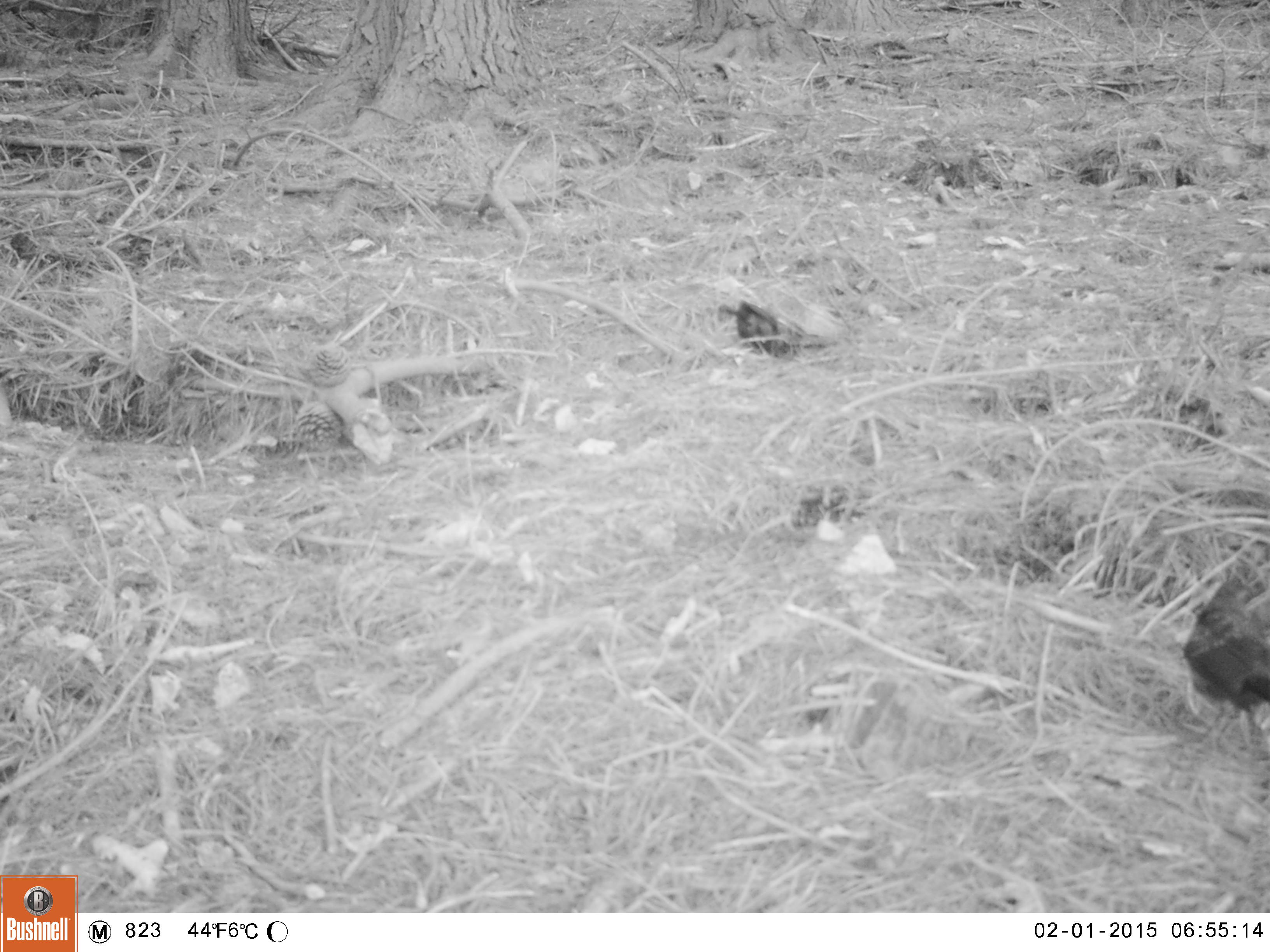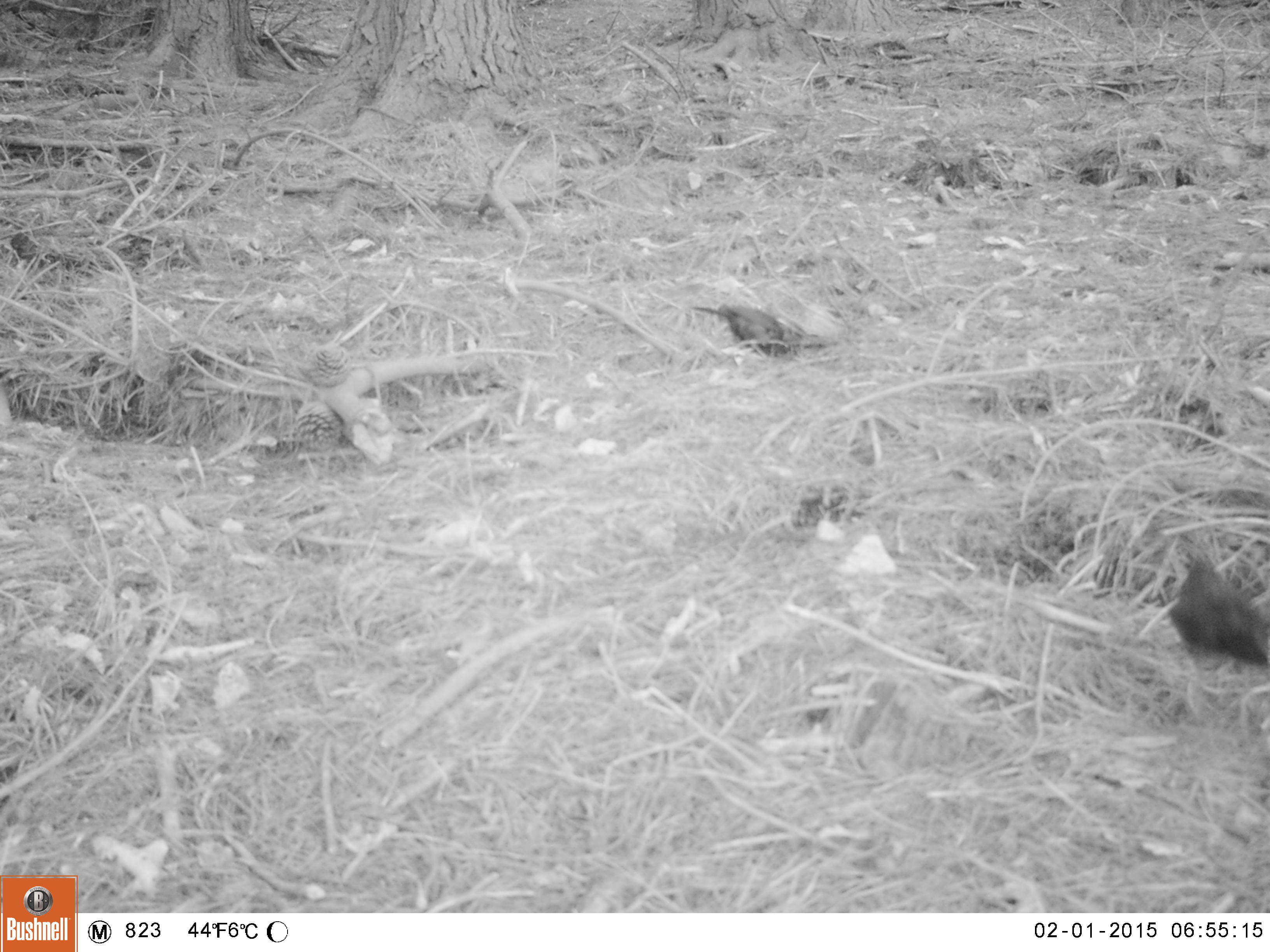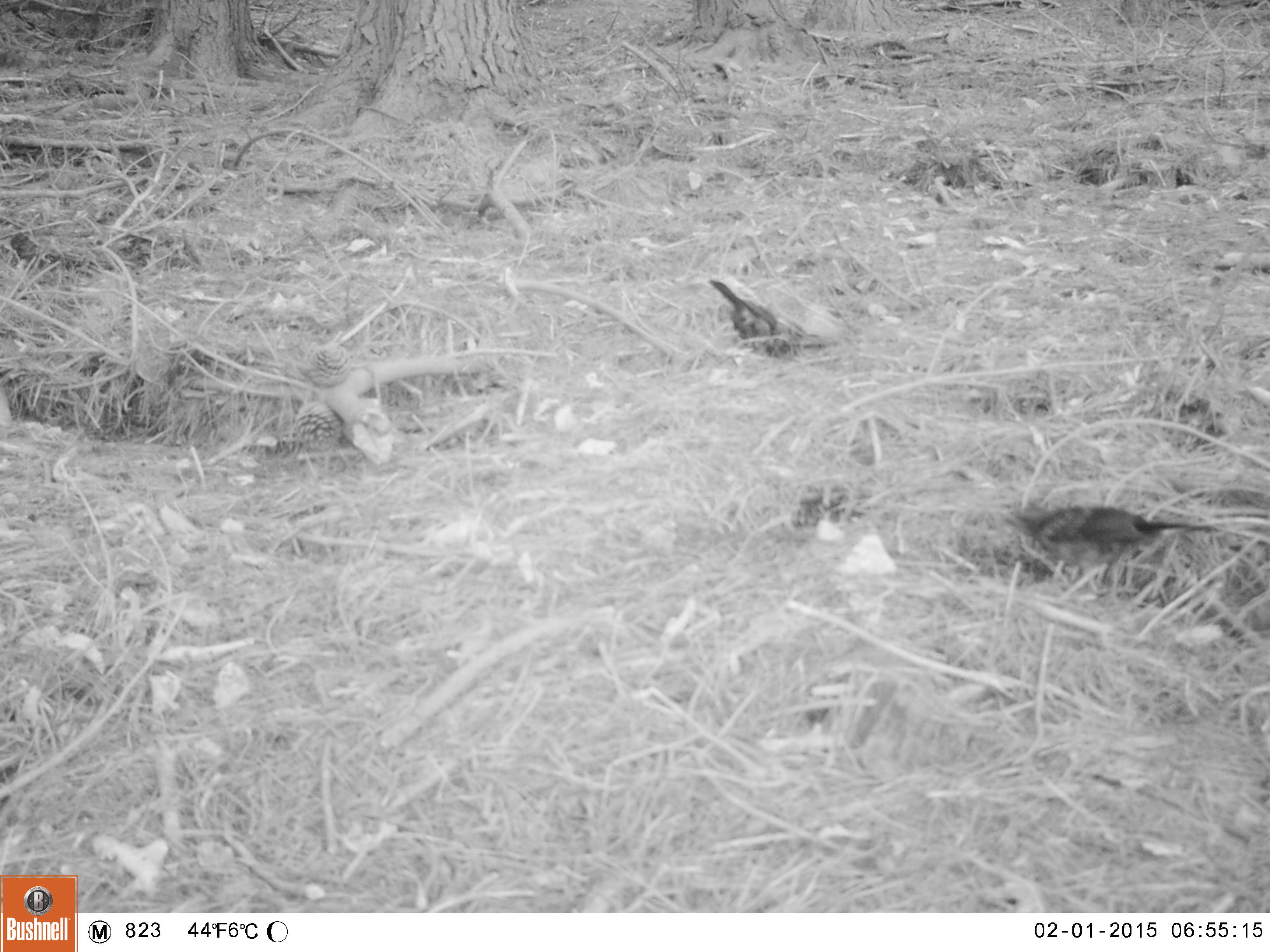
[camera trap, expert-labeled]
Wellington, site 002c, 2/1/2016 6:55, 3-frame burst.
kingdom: Animalia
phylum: Chordata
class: Aves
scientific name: Aves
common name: bird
Bird (Aves).